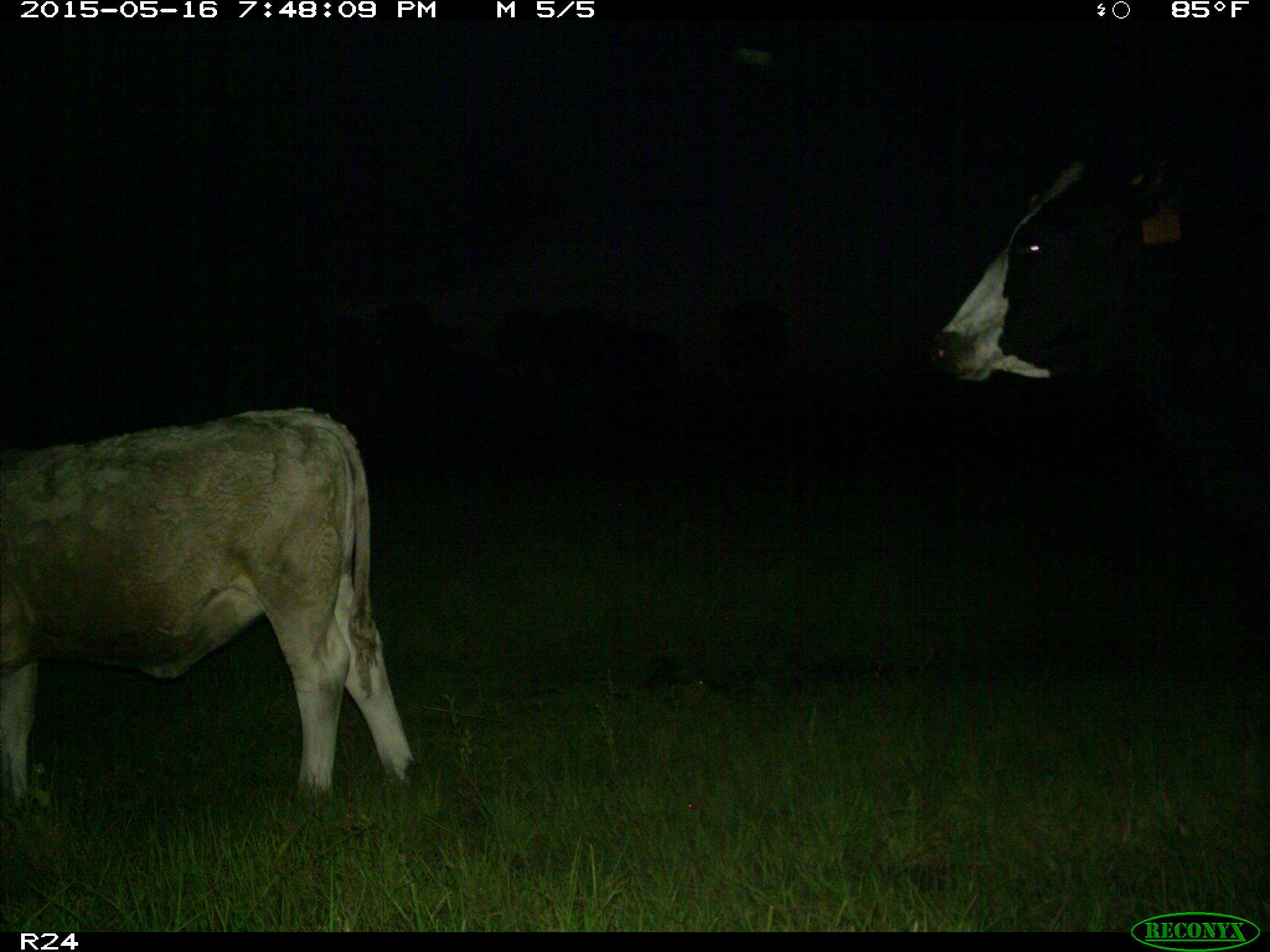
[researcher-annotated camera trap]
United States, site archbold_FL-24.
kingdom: Animalia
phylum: Chordata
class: Mammalia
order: Artiodactyla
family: Bovidae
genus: Bos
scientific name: Bos taurus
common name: domestic cow